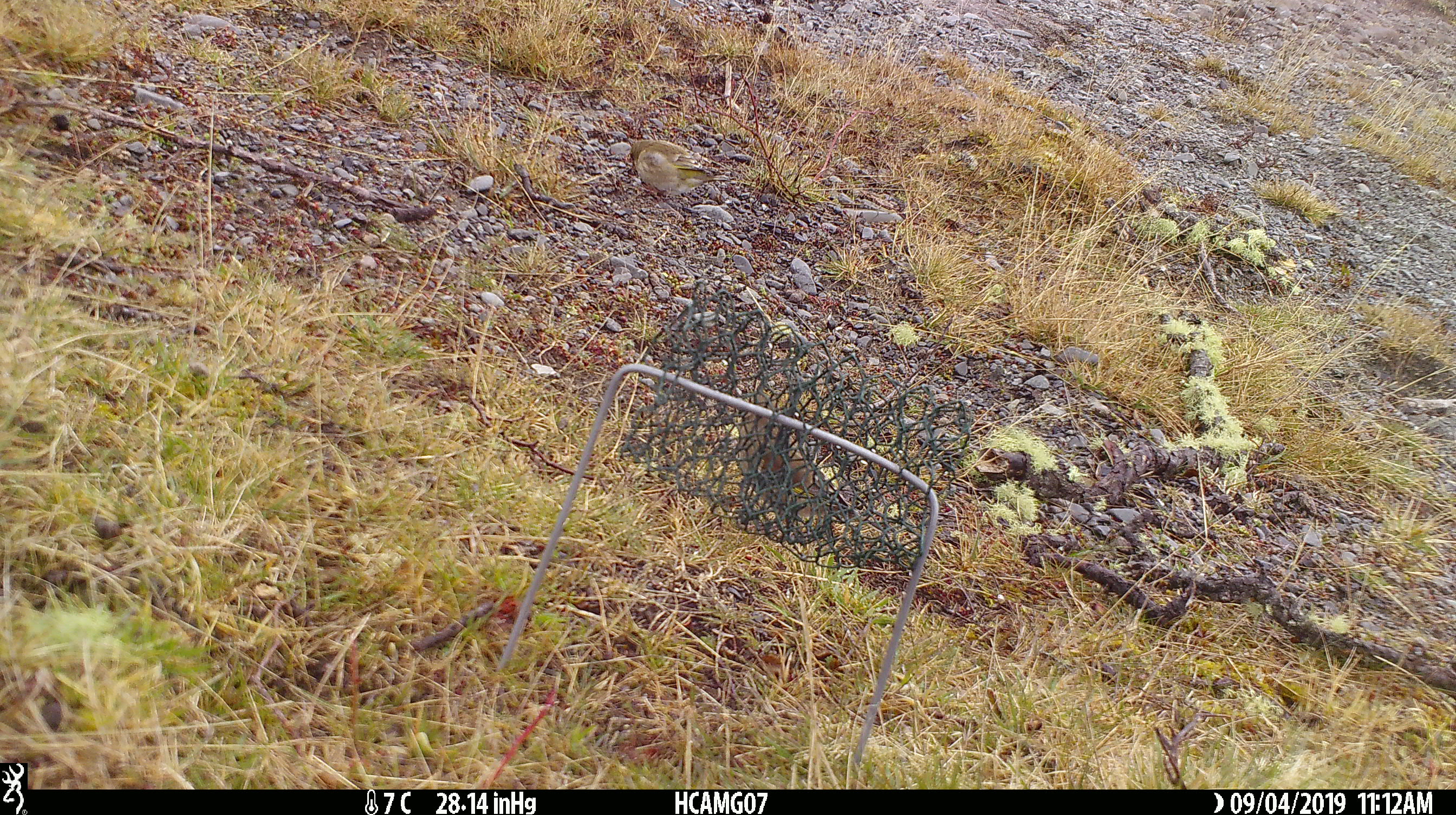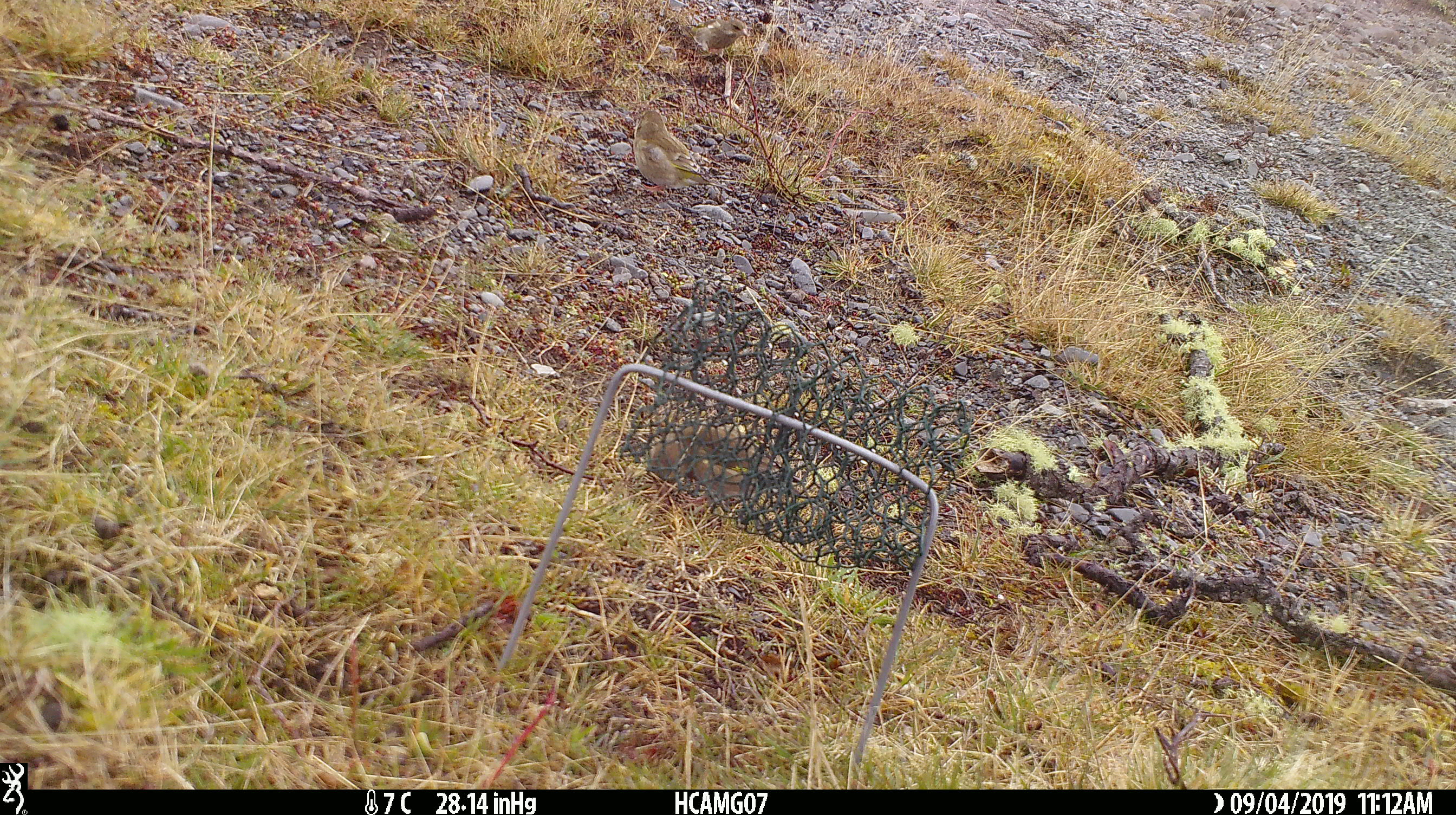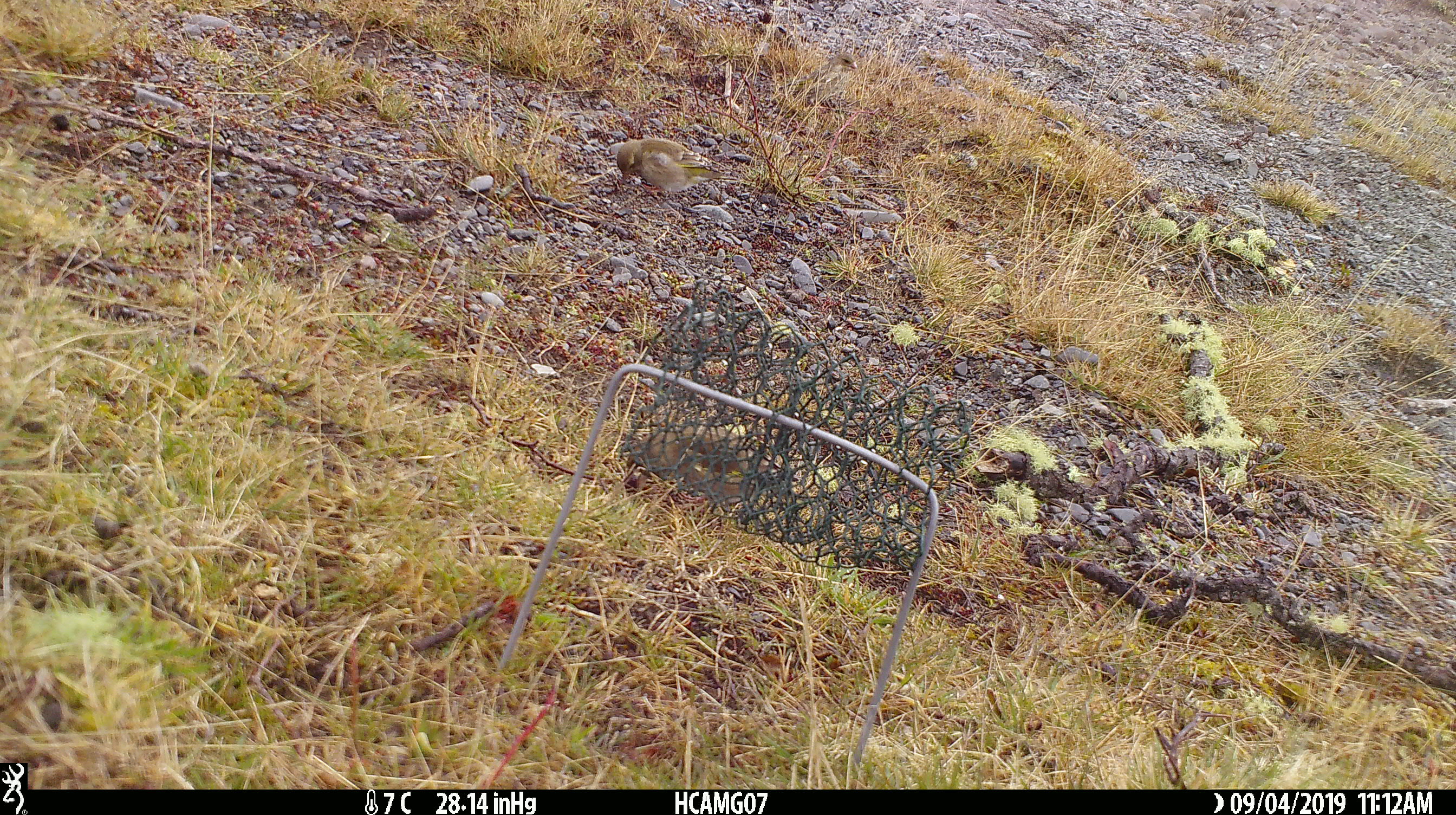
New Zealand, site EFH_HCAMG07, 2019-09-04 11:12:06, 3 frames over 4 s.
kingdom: Animalia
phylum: Chordata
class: Aves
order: Passeriformes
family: Fringillidae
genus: Chloris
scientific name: Chloris chloris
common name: greenfinch